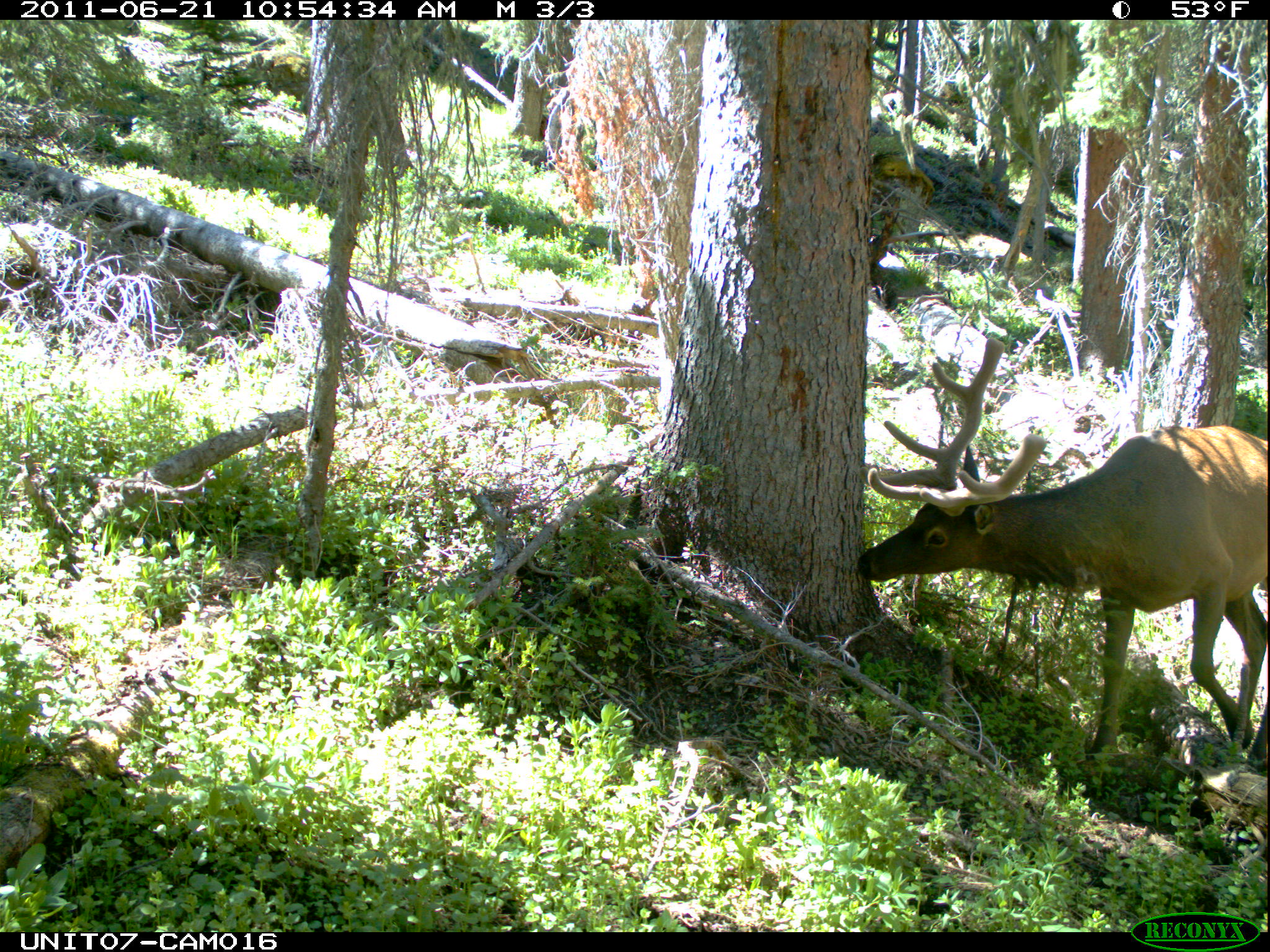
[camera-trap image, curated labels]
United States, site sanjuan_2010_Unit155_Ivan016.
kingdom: Animalia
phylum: Chordata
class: Mammalia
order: Artiodactyla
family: Cervidae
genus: Cervus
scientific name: Cervus elaphus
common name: red deer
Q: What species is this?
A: Cervus elaphus (red deer).